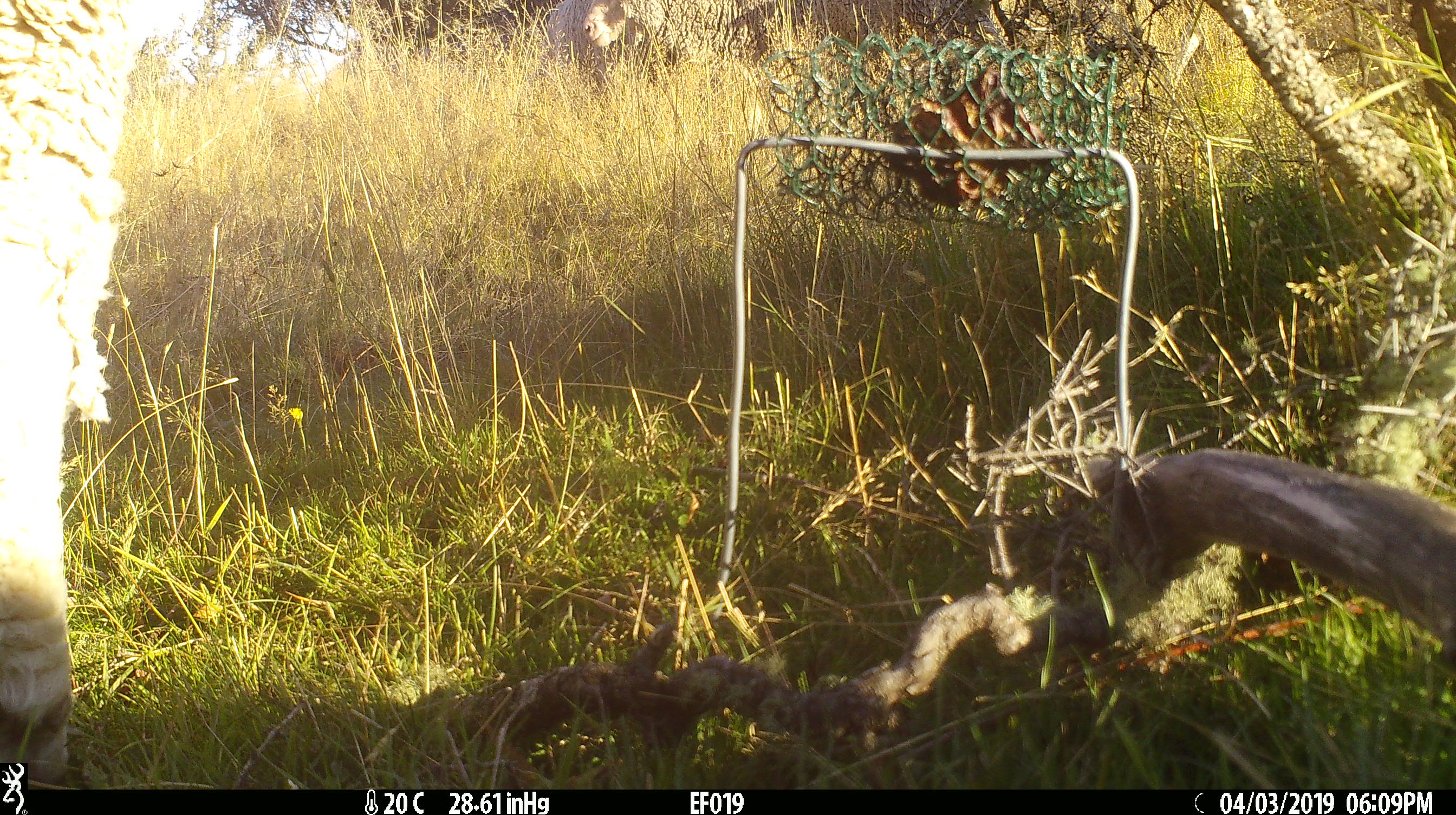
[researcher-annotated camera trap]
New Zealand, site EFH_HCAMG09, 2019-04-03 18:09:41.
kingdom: Animalia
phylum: Chordata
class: Mammalia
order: Artiodactyla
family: Bovidae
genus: Ovis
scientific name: Ovis aries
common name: domestic sheep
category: sheep